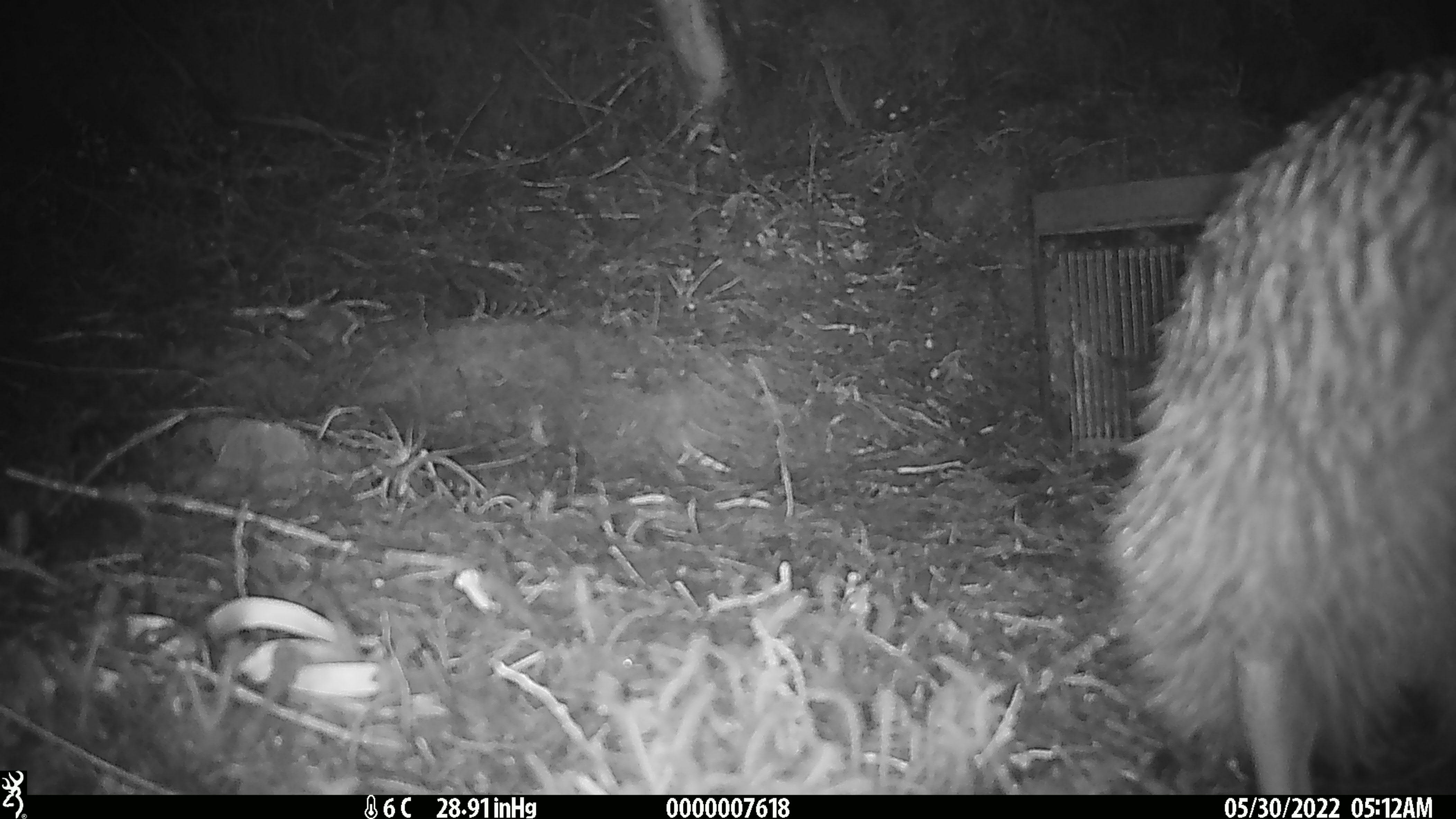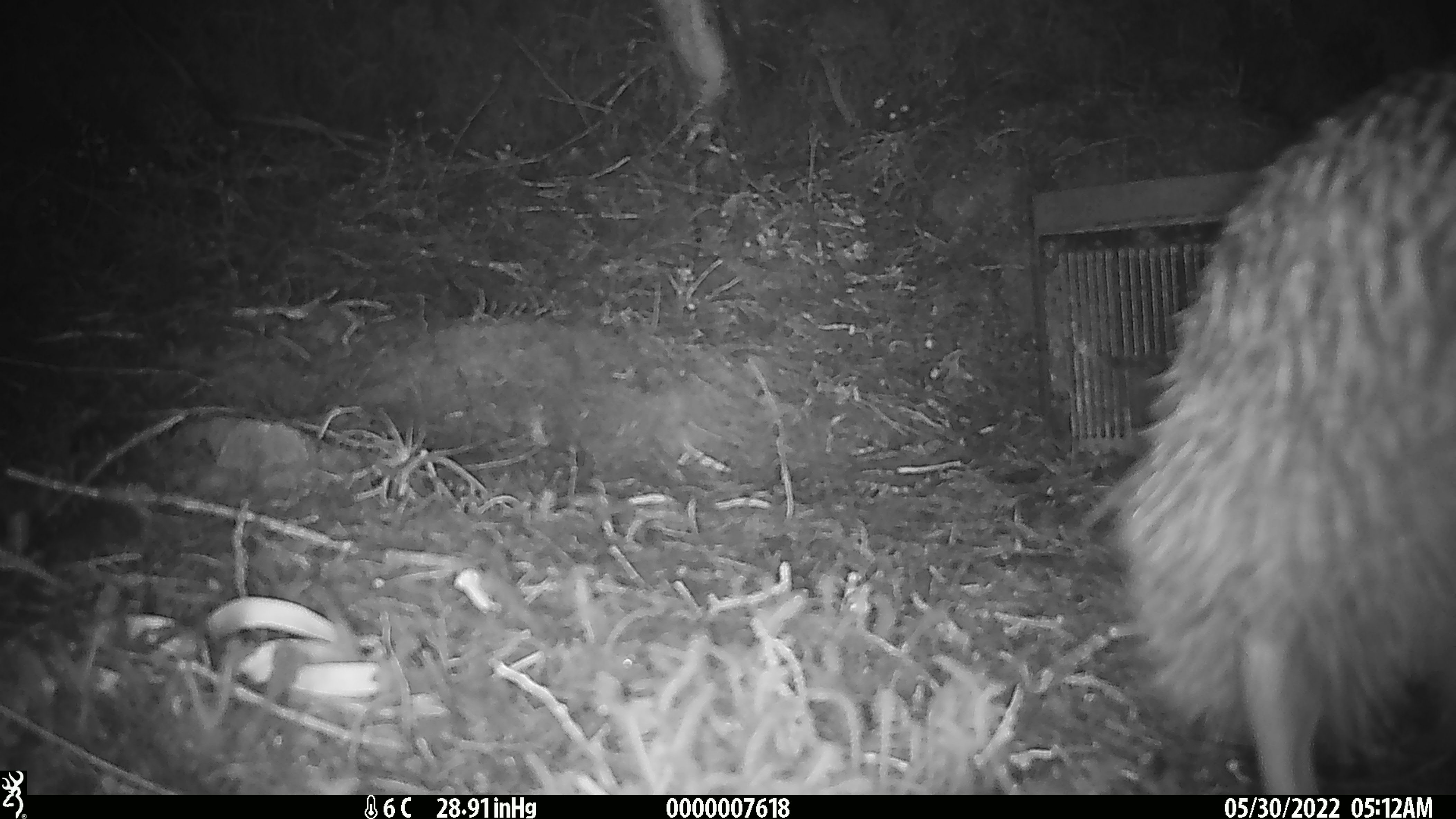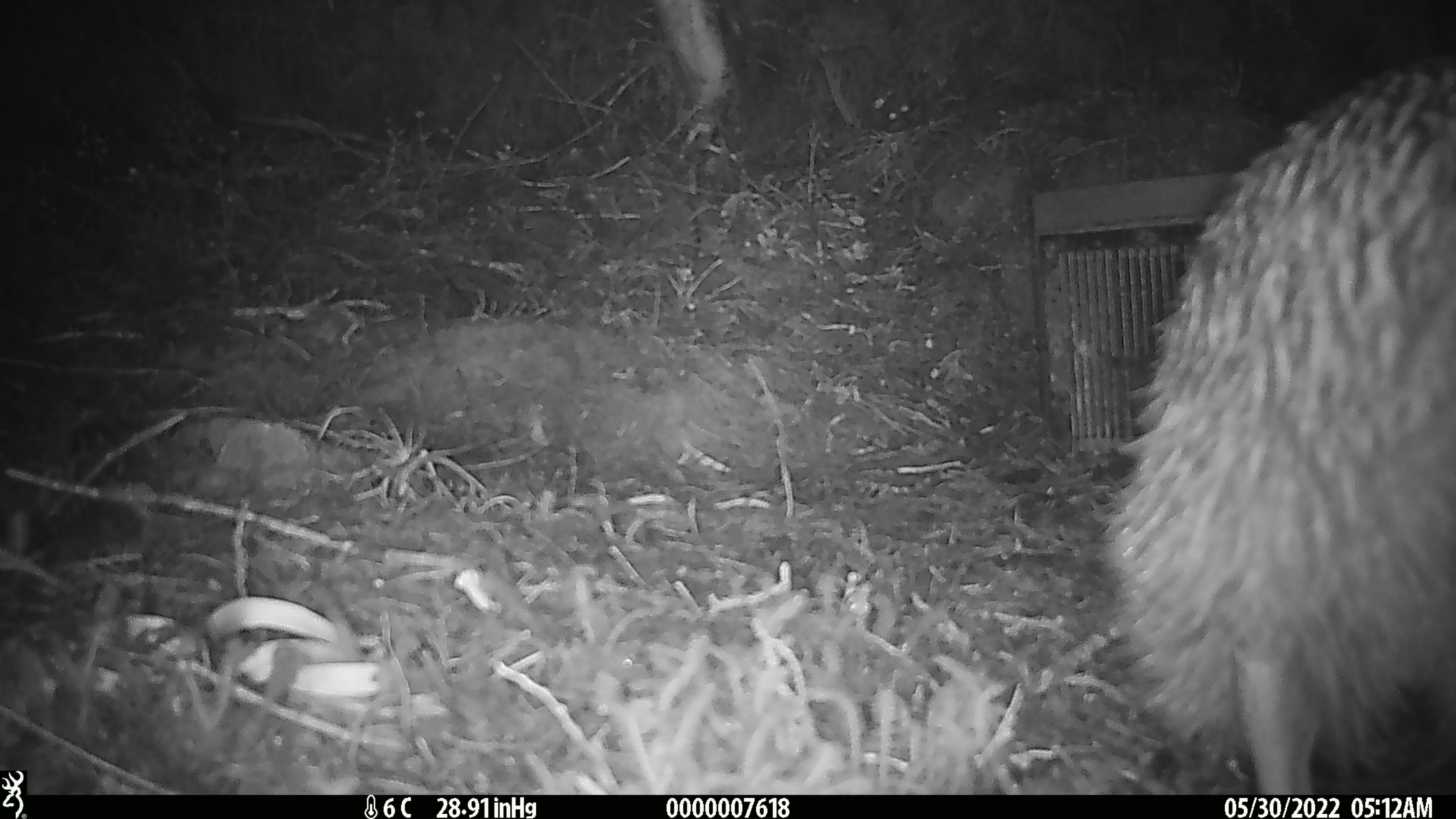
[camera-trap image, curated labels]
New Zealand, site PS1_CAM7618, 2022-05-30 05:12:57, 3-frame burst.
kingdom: Animalia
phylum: Chordata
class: Aves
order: Apterygiformes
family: Apterygidae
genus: Apteryx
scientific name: Apteryx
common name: kiwi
Kiwi (Apteryx).